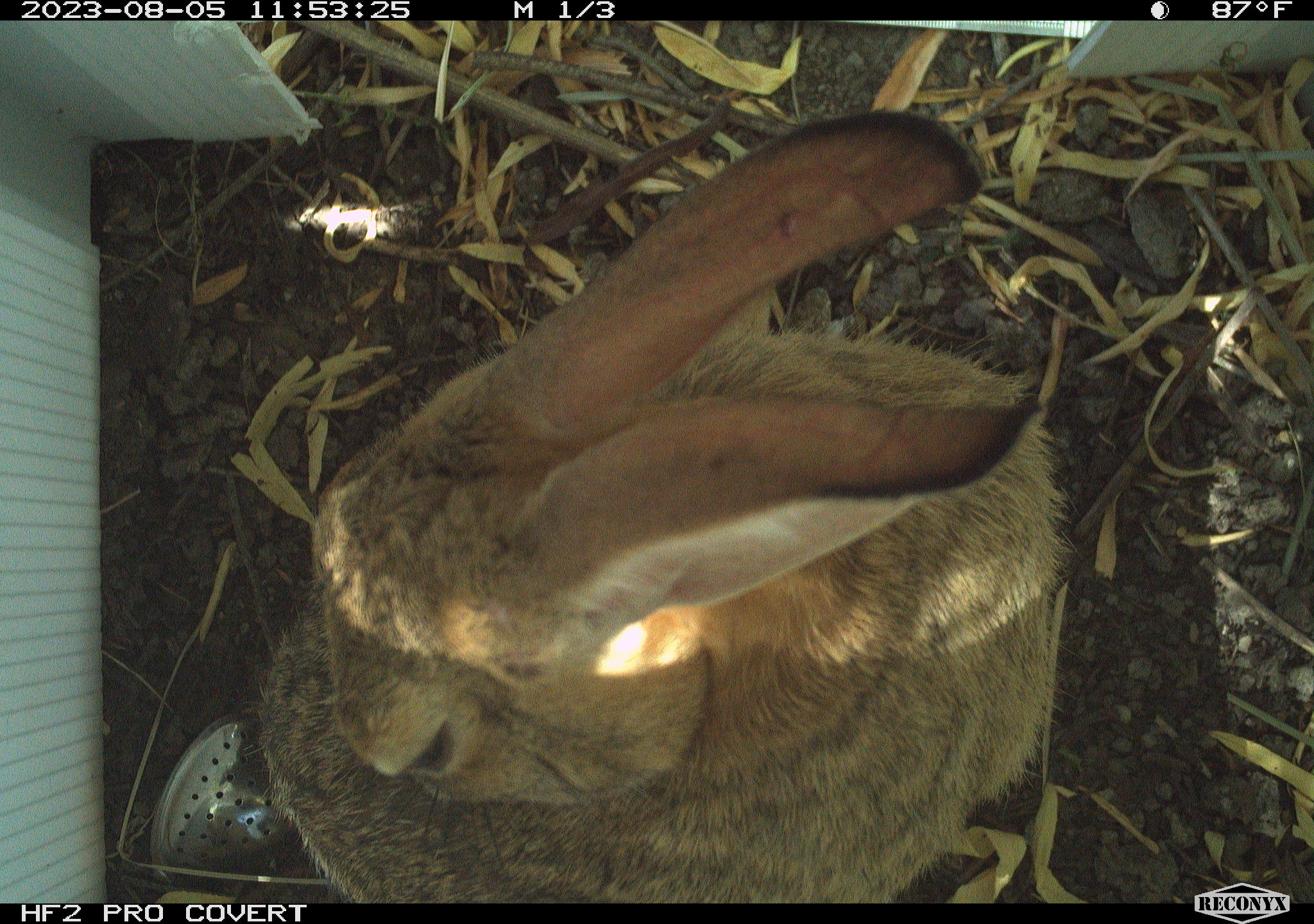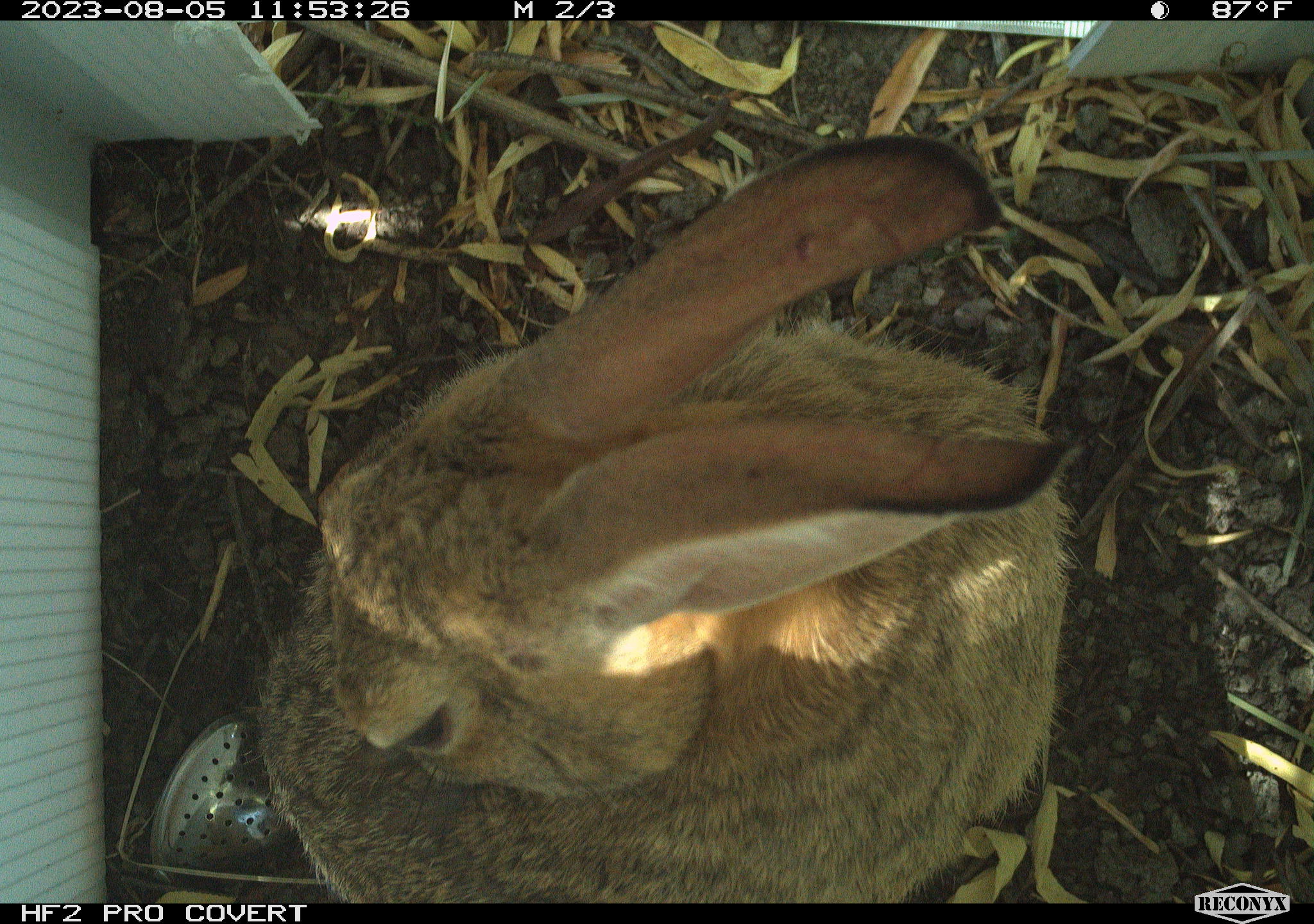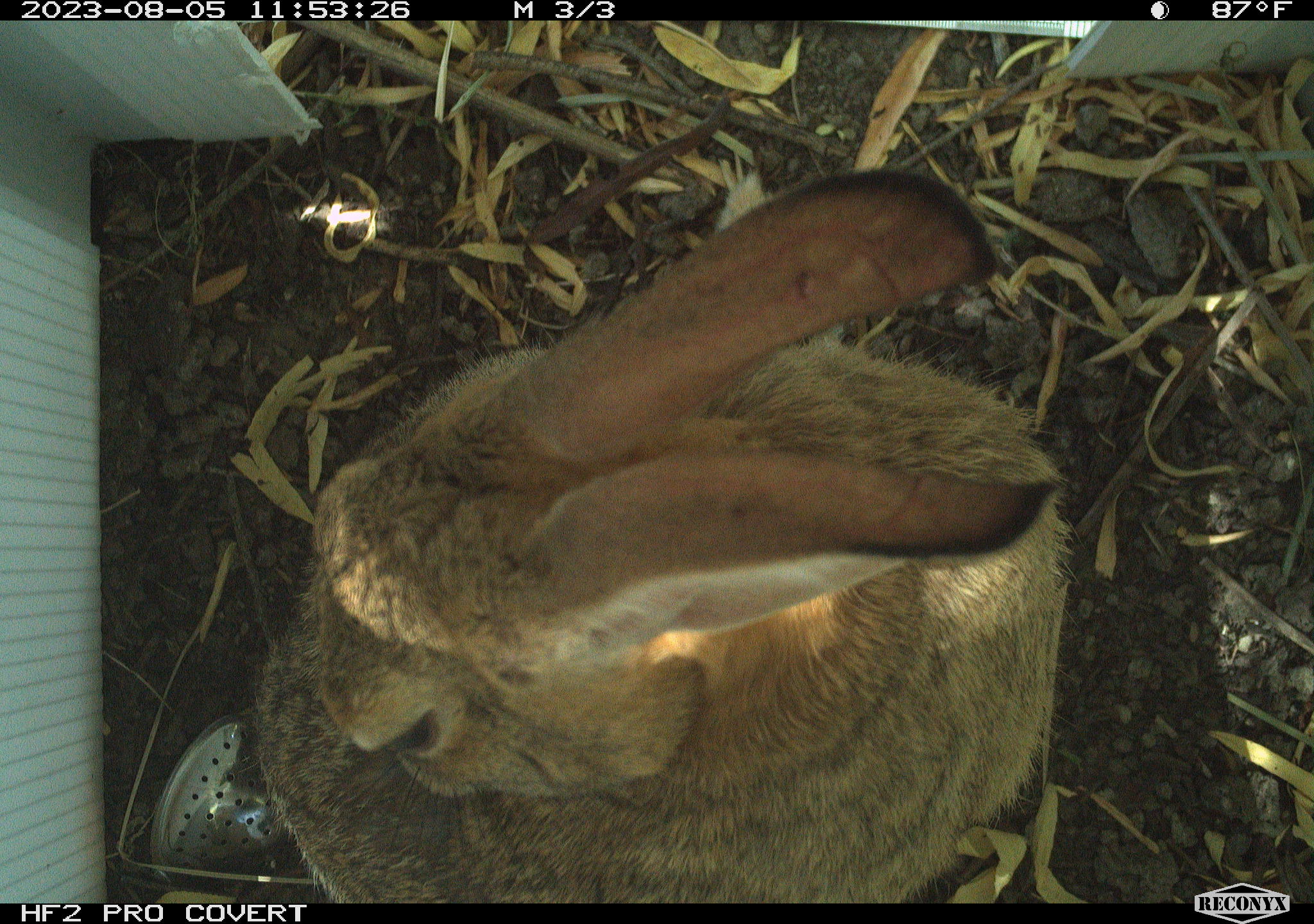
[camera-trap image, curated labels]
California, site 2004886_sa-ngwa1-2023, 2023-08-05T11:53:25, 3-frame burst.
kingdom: Animalia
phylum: Chordata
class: Mammalia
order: Lagomorpha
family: Leporidae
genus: Sylvilagus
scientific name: Sylvilagus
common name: cottontail rabbits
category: sylvilagus species